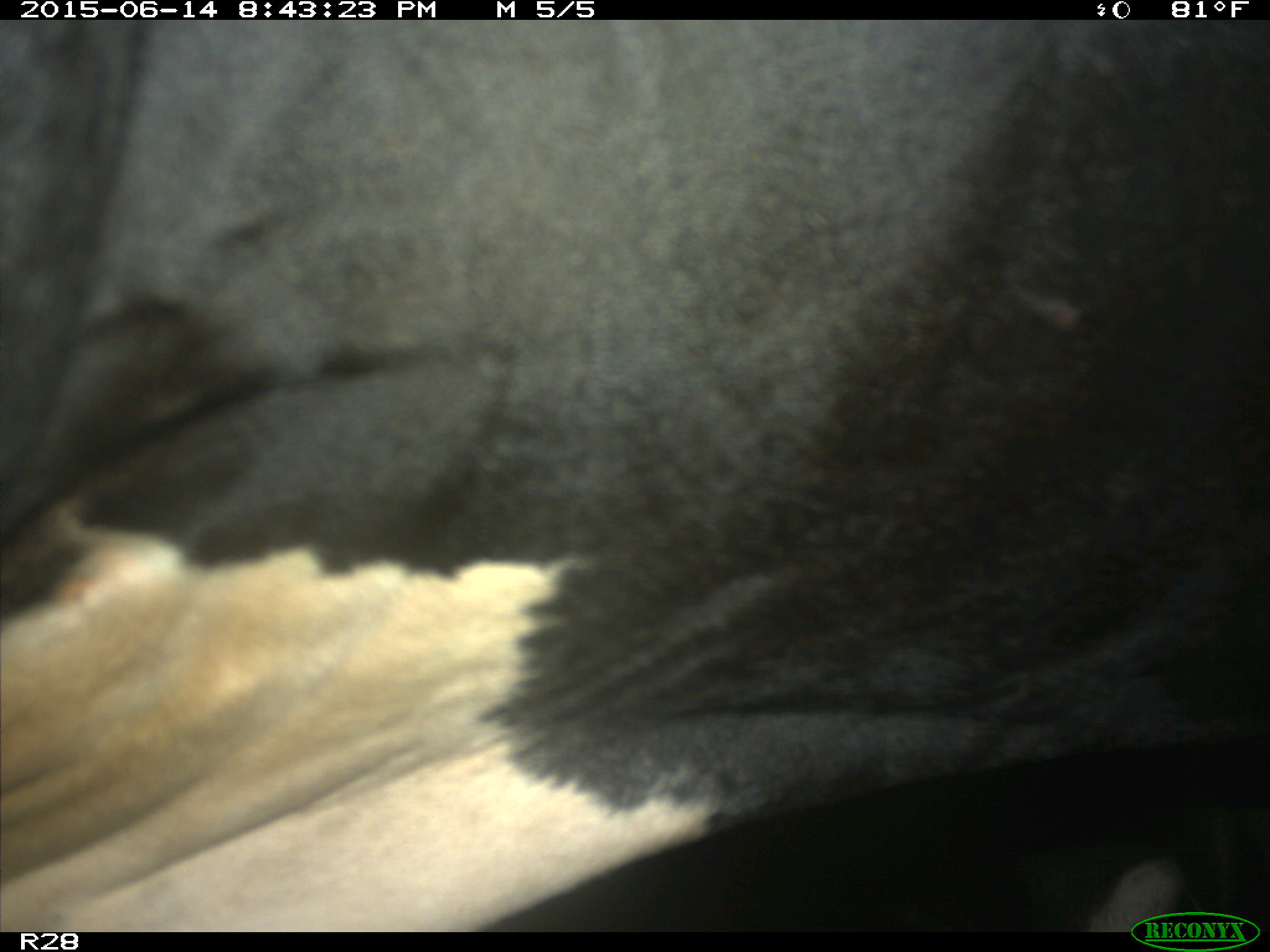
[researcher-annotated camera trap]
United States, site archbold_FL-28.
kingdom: Animalia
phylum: Chordata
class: Mammalia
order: Artiodactyla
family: Bovidae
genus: Bos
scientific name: Bos taurus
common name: domestic cow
Bos taurus (domestic cow).